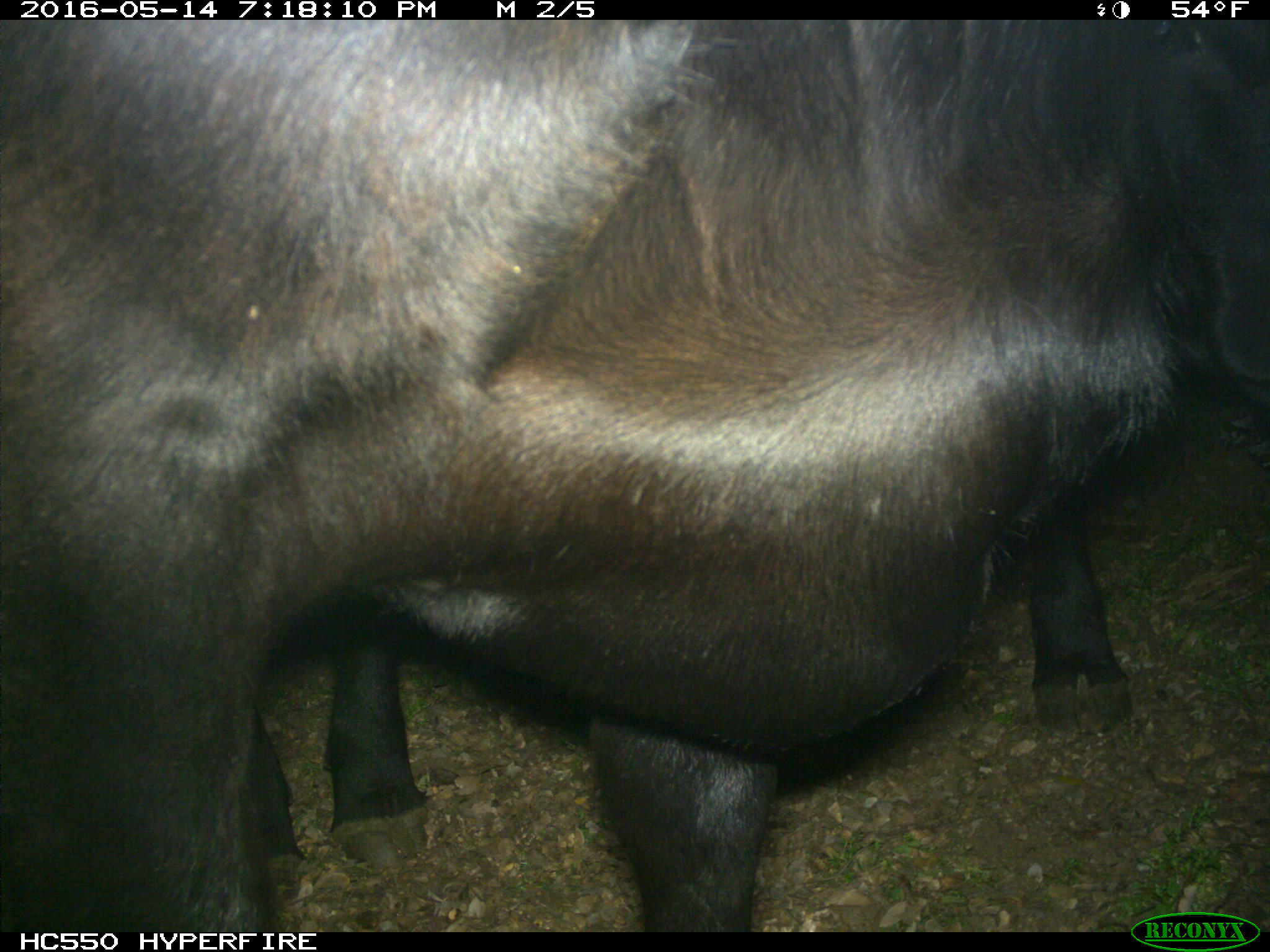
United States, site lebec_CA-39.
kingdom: Animalia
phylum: Chordata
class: Mammalia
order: Artiodactyla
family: Bovidae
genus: Bos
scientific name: Bos taurus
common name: domestic cow